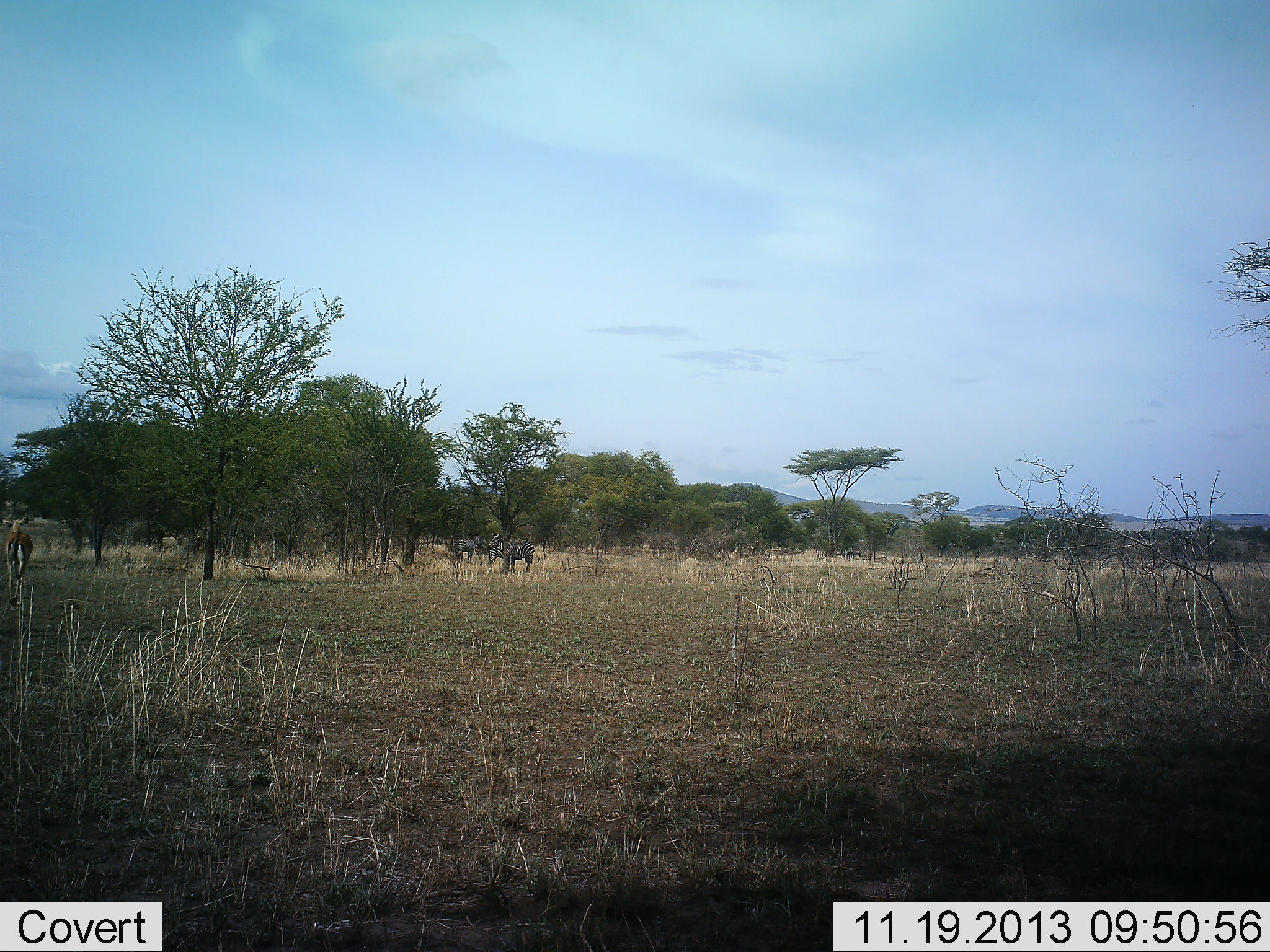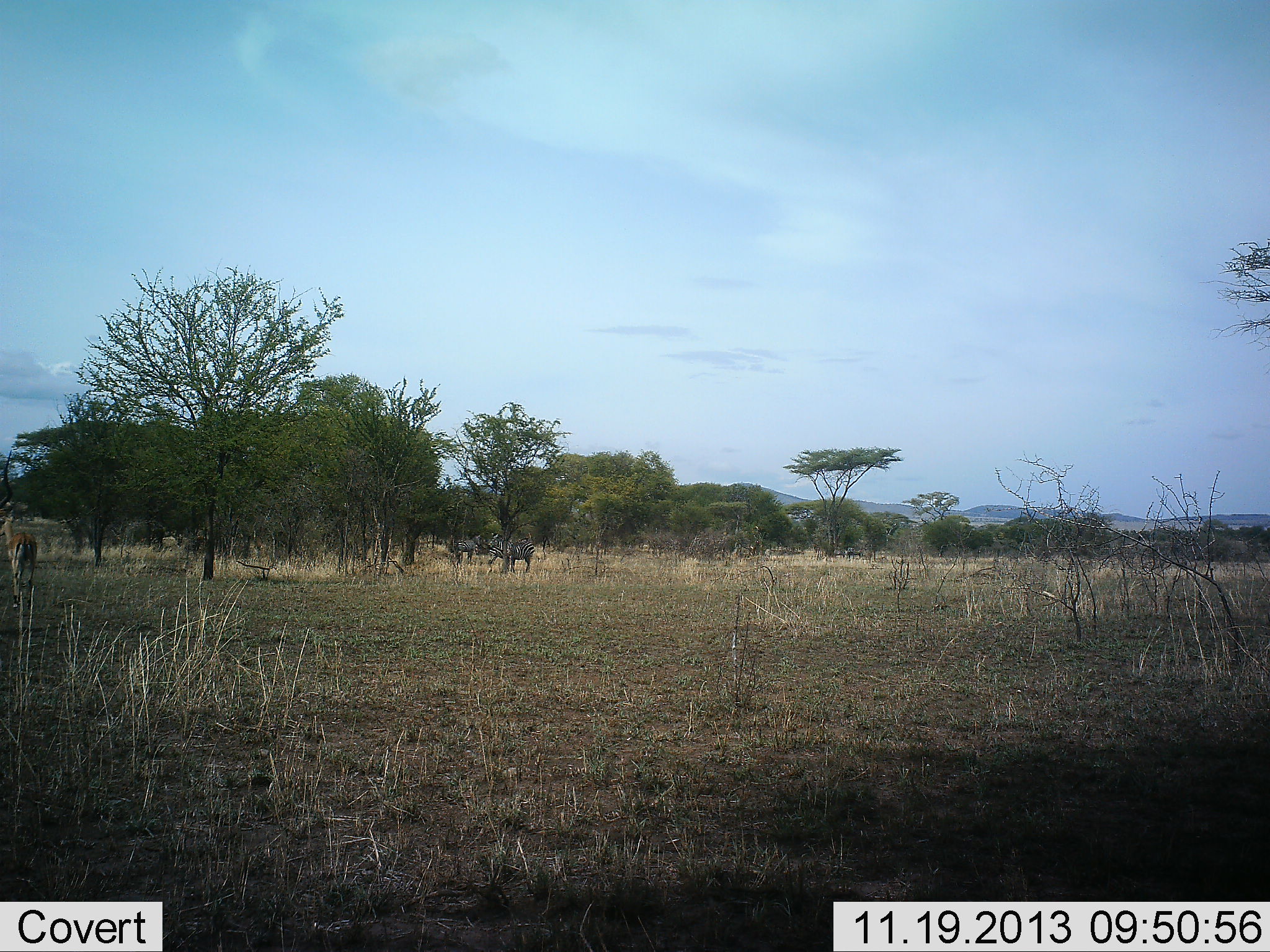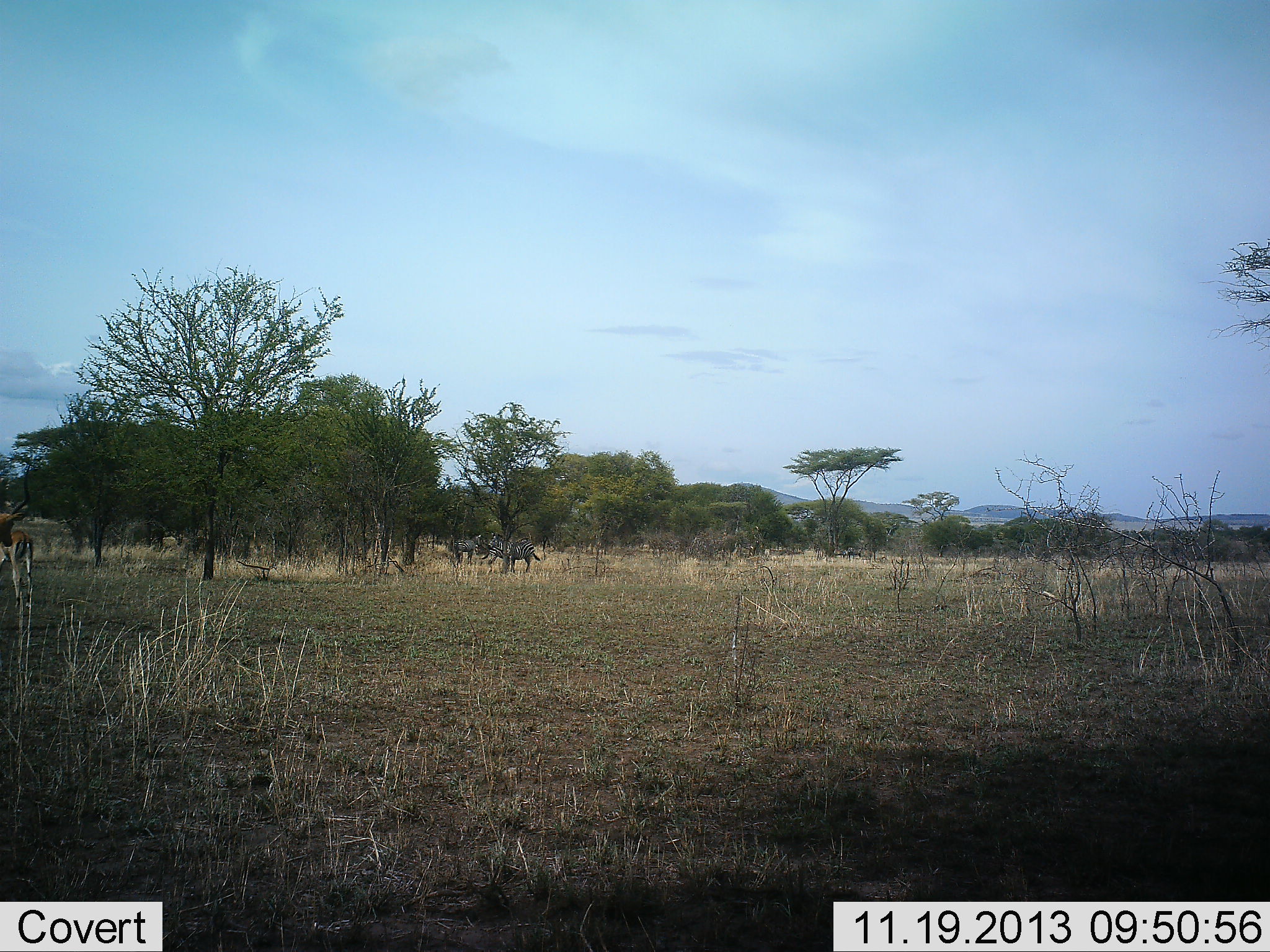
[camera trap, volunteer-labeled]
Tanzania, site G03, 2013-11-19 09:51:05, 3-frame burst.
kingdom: Animalia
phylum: Chordata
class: Mammalia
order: Artiodactyla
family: Bovidae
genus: Eudorcas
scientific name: Eudorcas thomsonii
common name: thomson's gazelle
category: gazellethomsons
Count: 1.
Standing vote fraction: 33%.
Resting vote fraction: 0%.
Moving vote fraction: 58%.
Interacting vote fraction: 0%.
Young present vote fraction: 0%.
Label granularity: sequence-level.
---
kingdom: Animalia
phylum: Chordata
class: Mammalia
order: Perissodactyla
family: Equidae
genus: Equus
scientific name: Equus quagga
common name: plains zebra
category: zebra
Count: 2.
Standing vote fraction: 78%.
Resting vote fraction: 11%.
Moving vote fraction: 0%.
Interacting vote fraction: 0%.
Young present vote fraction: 0%.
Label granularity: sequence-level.